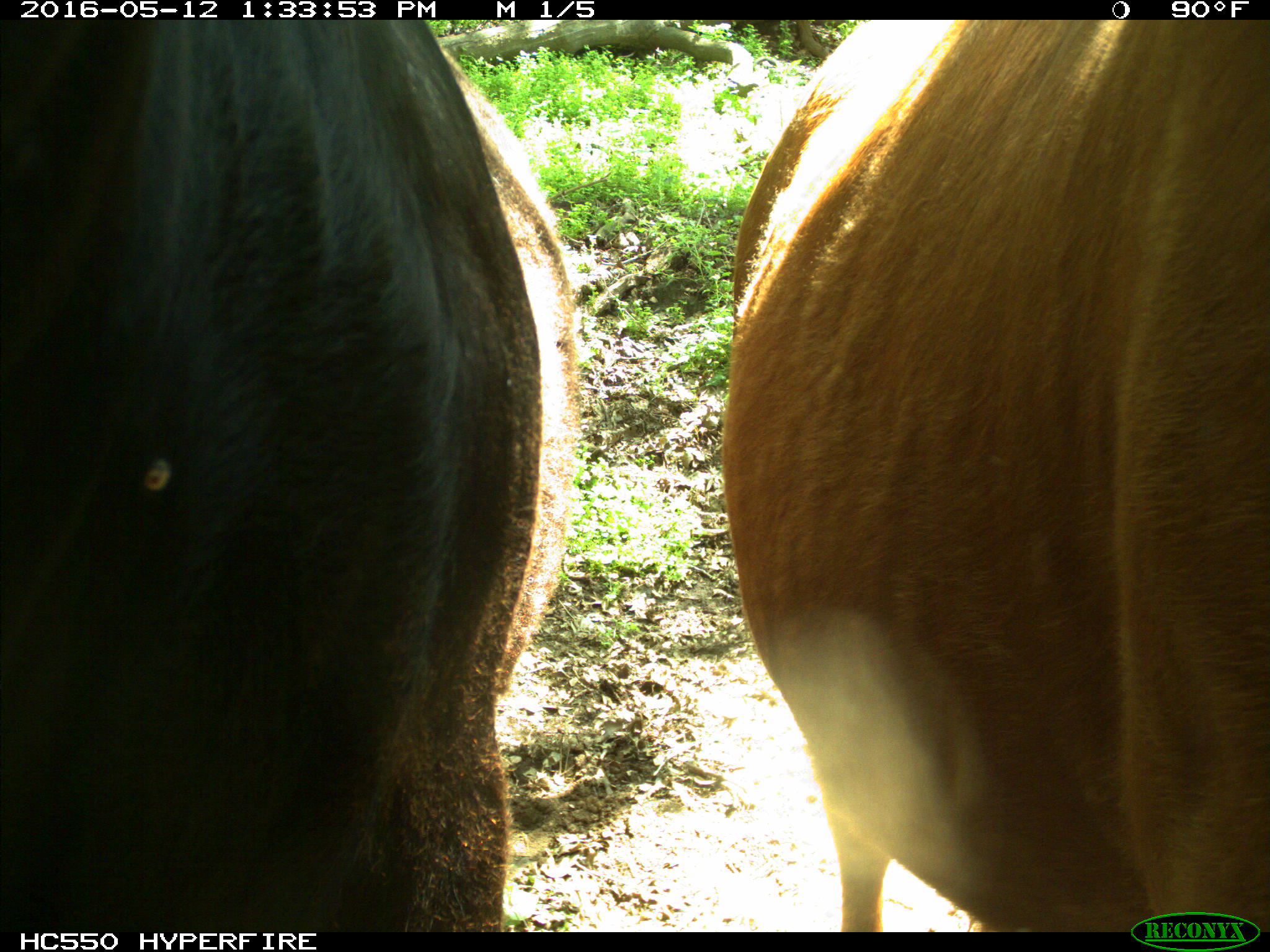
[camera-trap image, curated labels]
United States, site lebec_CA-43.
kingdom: Animalia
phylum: Chordata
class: Mammalia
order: Artiodactyla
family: Bovidae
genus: Bos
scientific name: Bos taurus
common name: domestic cow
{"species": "Bos taurus (domestic cow)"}